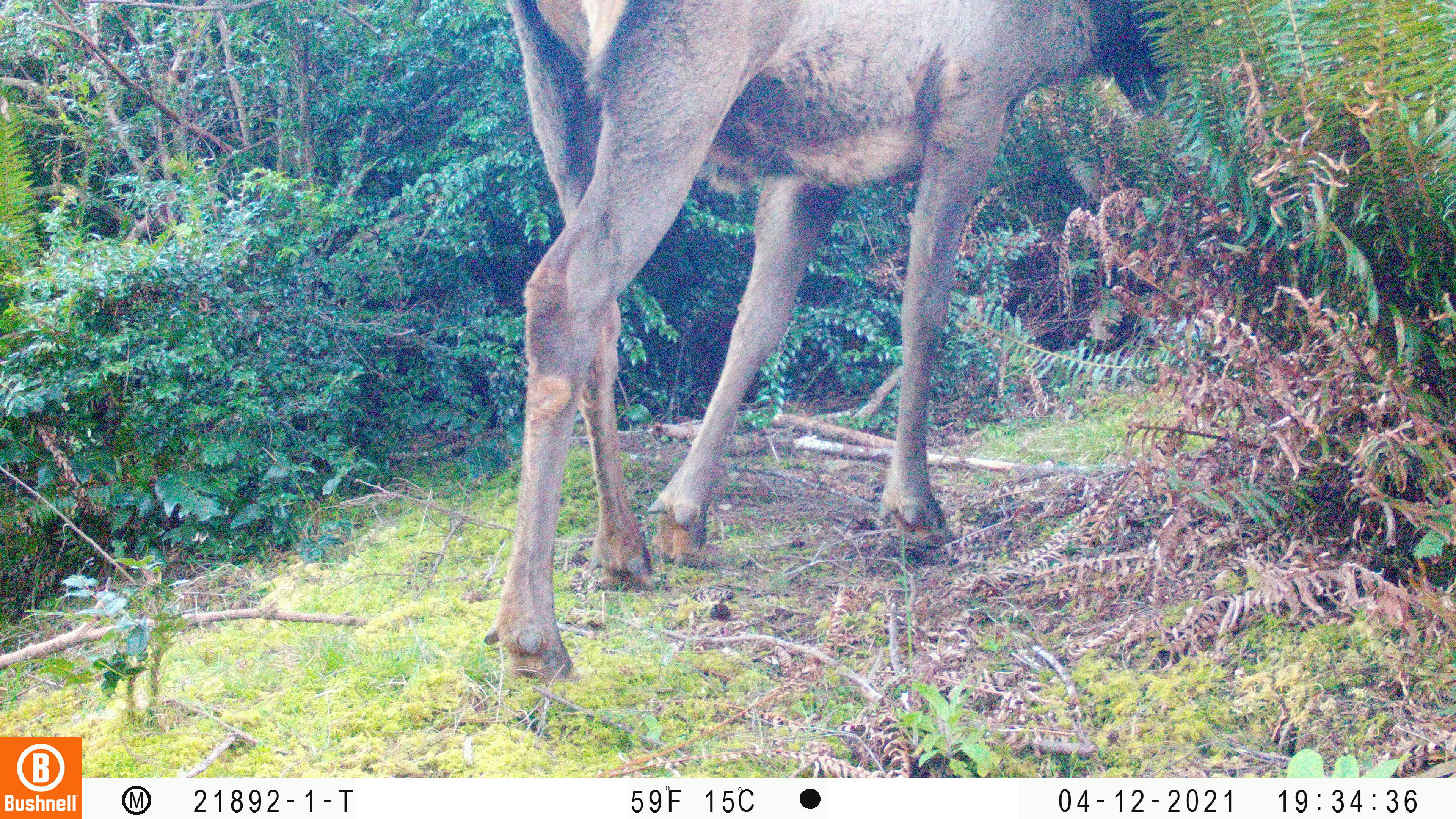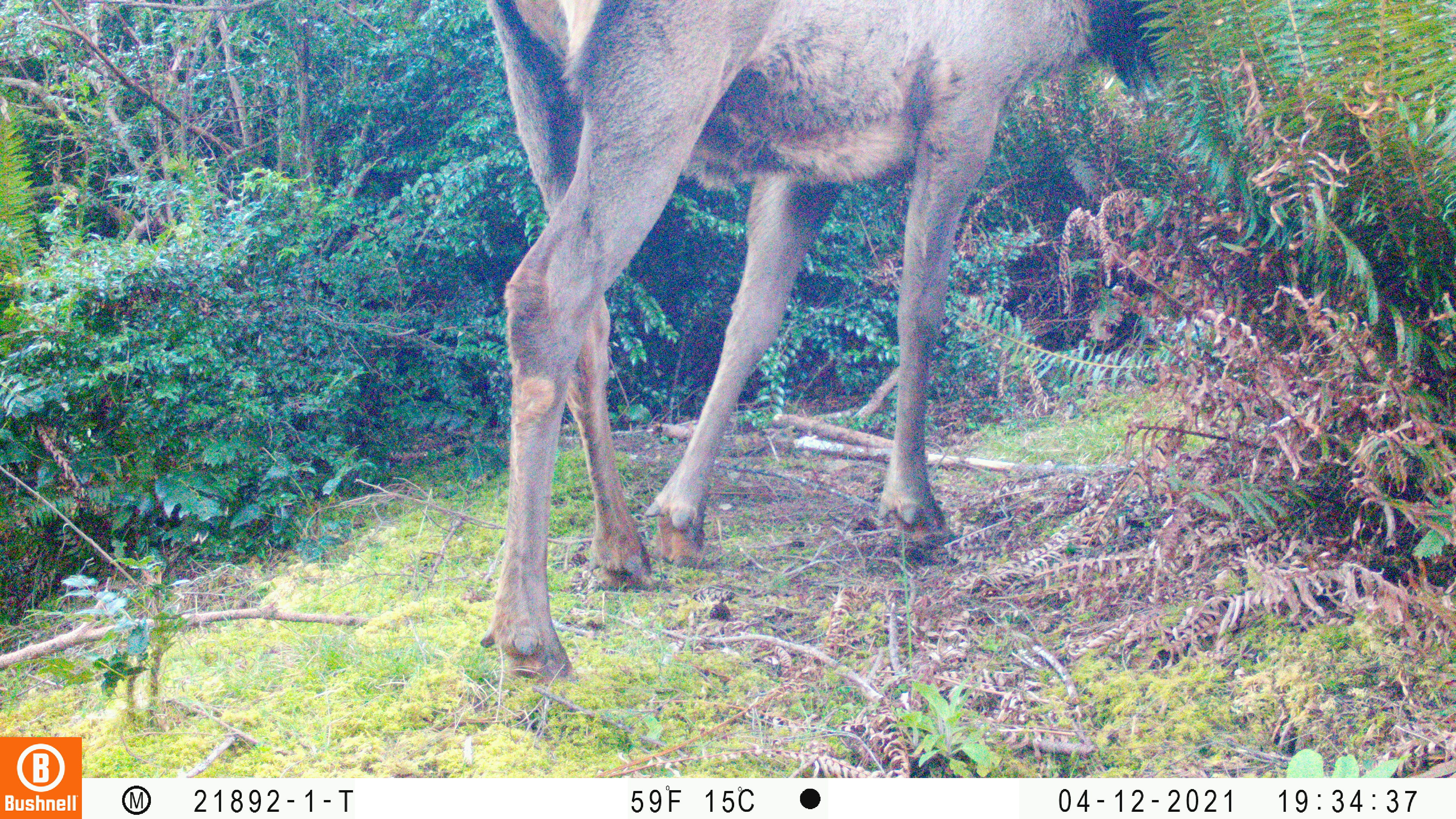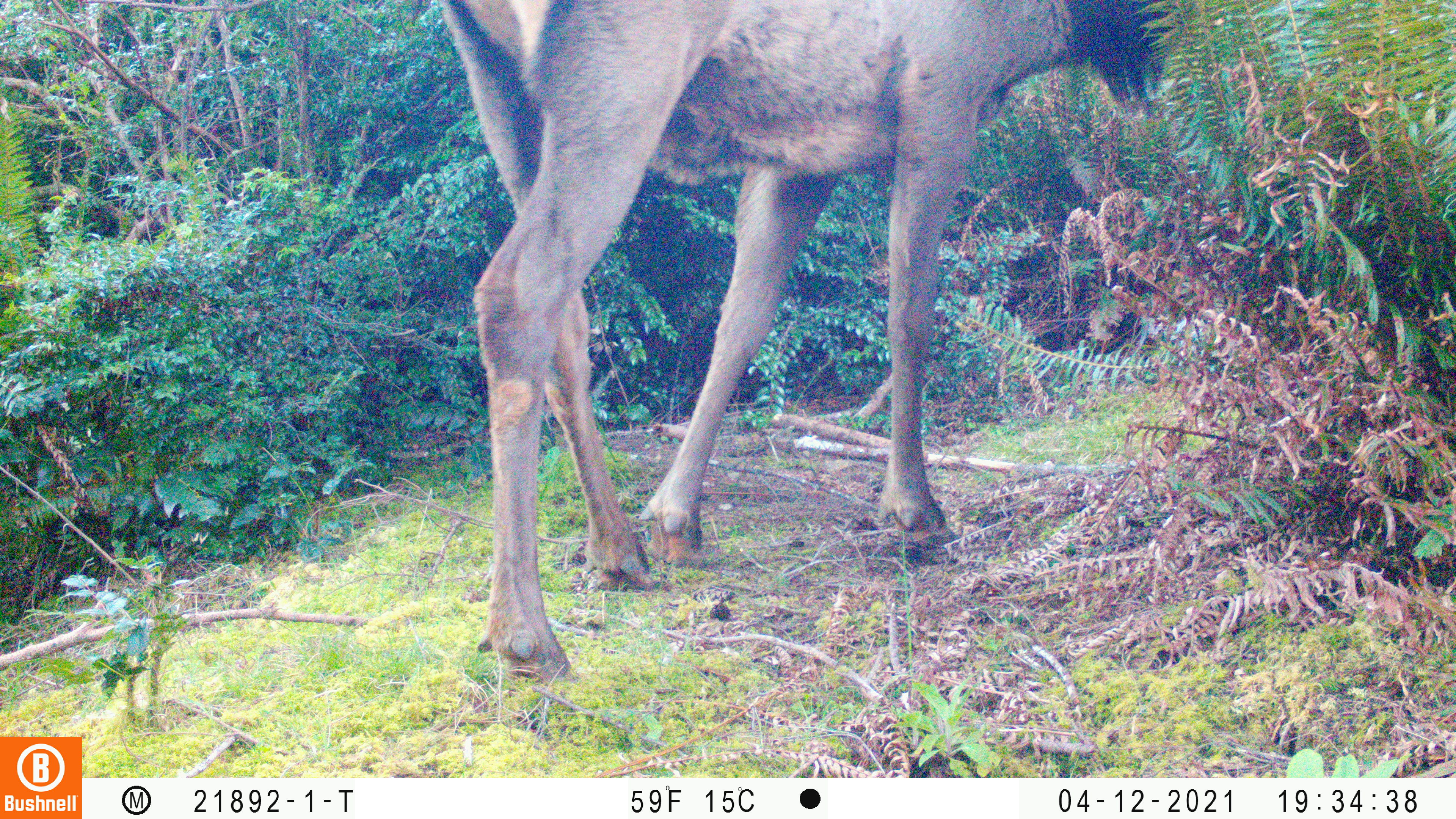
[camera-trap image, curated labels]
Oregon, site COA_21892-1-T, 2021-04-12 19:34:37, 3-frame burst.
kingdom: Animalia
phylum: Chordata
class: Mammalia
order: Artiodactyla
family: Cervidae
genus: Cervus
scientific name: Cervus canadensis roosevelti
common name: roosevelt elk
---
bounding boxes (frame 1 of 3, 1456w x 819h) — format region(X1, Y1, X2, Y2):
roosevelt elk: region(464, 0, 1174, 707)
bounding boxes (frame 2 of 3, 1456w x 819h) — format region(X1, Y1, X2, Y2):
roosevelt elk: region(453, 0, 1204, 711)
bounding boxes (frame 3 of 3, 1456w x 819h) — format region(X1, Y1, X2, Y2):
roosevelt elk: region(419, 0, 1210, 700)